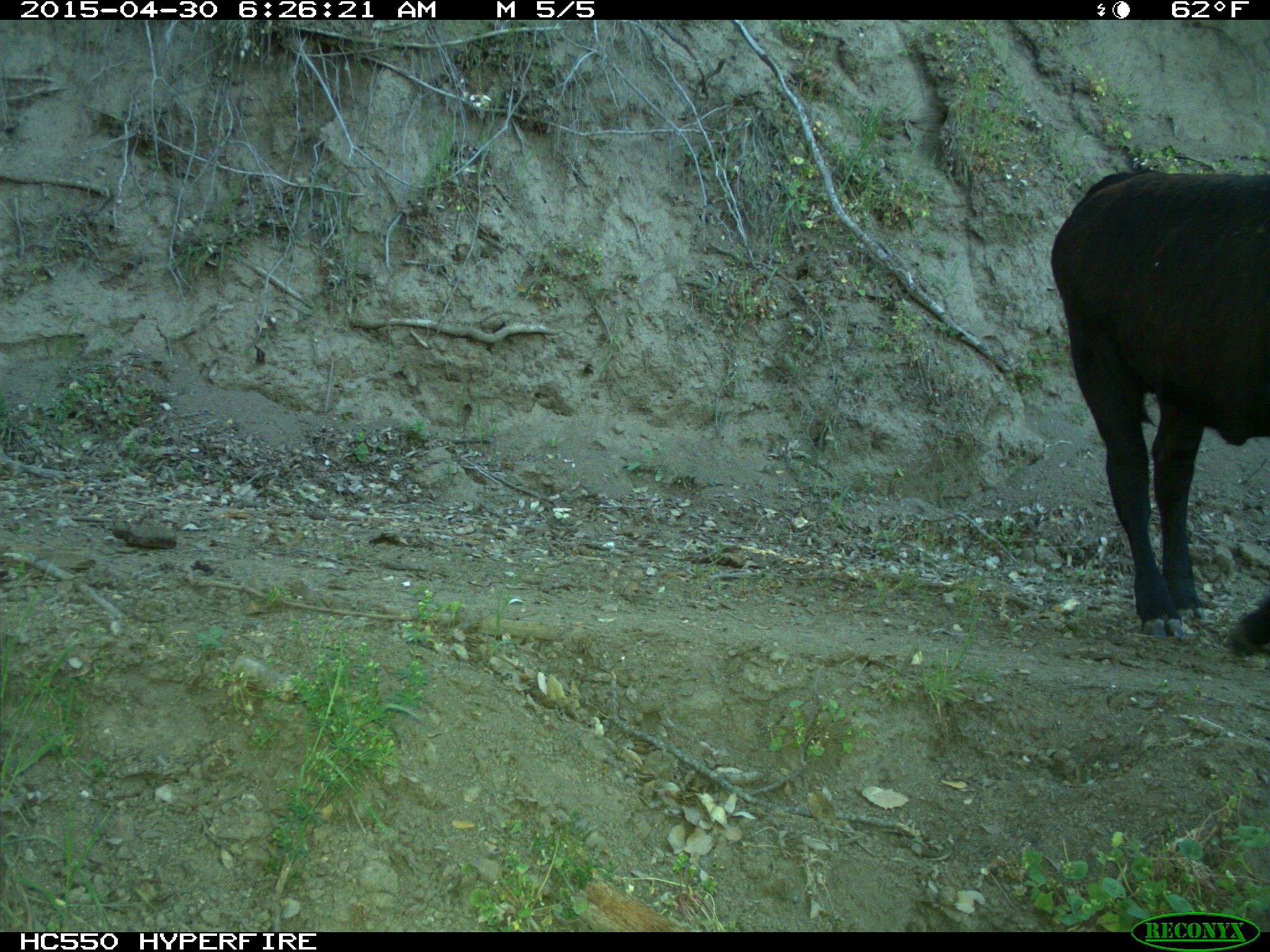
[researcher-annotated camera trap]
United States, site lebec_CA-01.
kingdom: Animalia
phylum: Chordata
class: Mammalia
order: Artiodactyla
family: Bovidae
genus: Bos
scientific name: Bos taurus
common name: domestic cow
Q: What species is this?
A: Bos taurus (domestic cow).